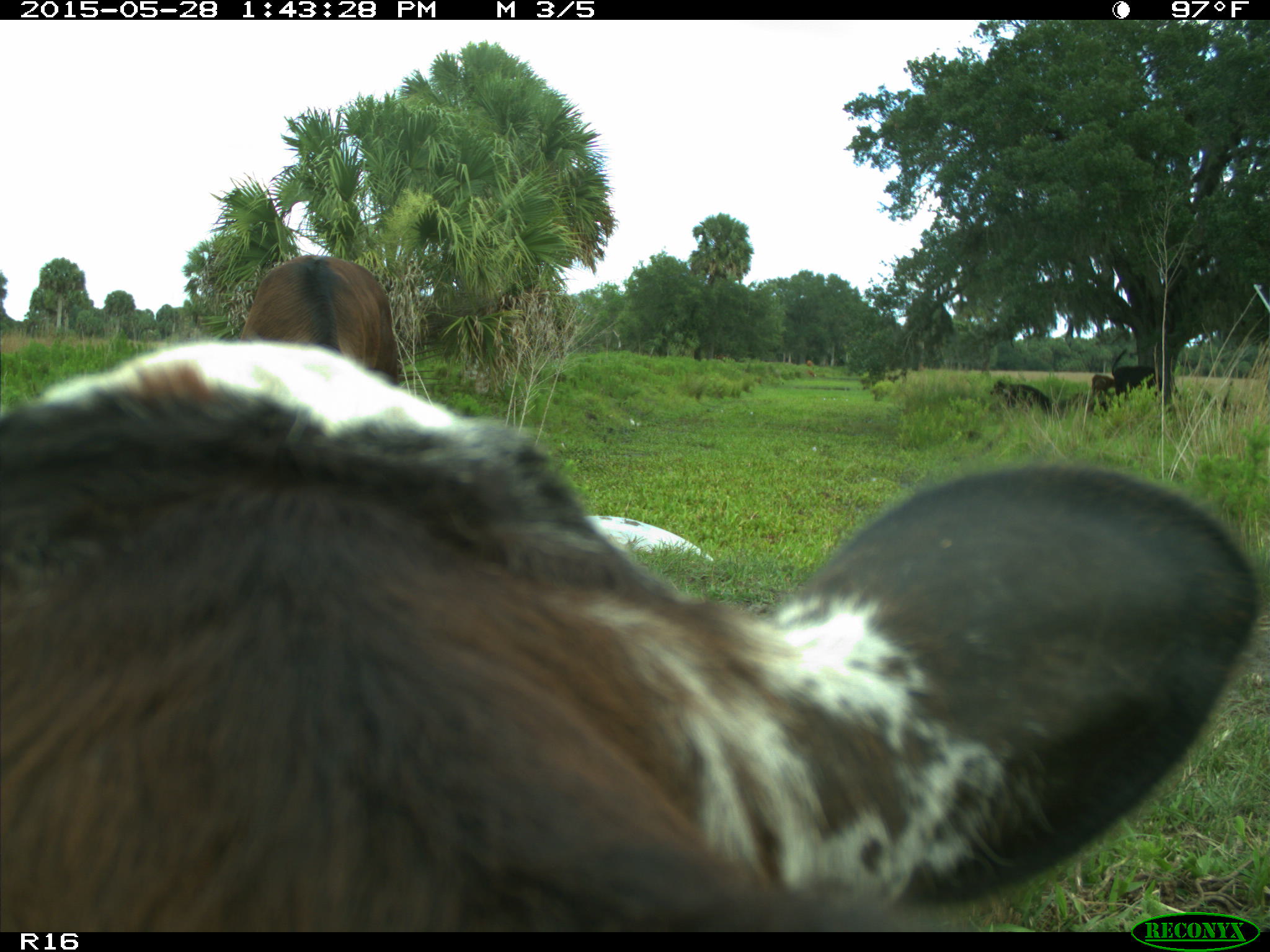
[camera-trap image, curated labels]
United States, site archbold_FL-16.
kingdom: Animalia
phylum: Chordata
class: Mammalia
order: Artiodactyla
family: Bovidae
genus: Bos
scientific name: Bos taurus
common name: domestic cow